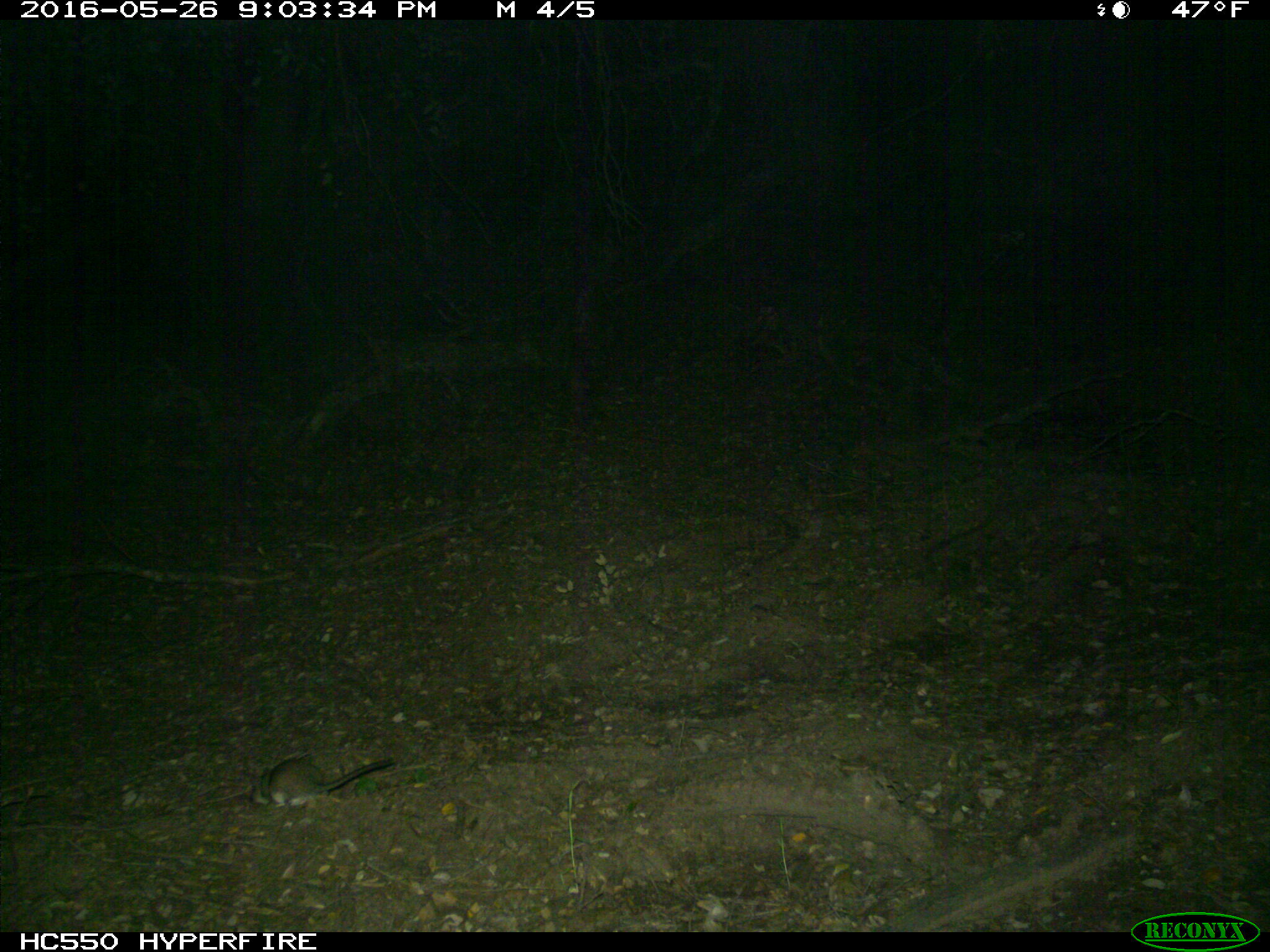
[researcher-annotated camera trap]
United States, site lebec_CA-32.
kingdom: Animalia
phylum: Chordata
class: Mammalia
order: Rodentia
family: Cricetidae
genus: Neotoma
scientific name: Neotoma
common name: pack rat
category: unidentified pack rat